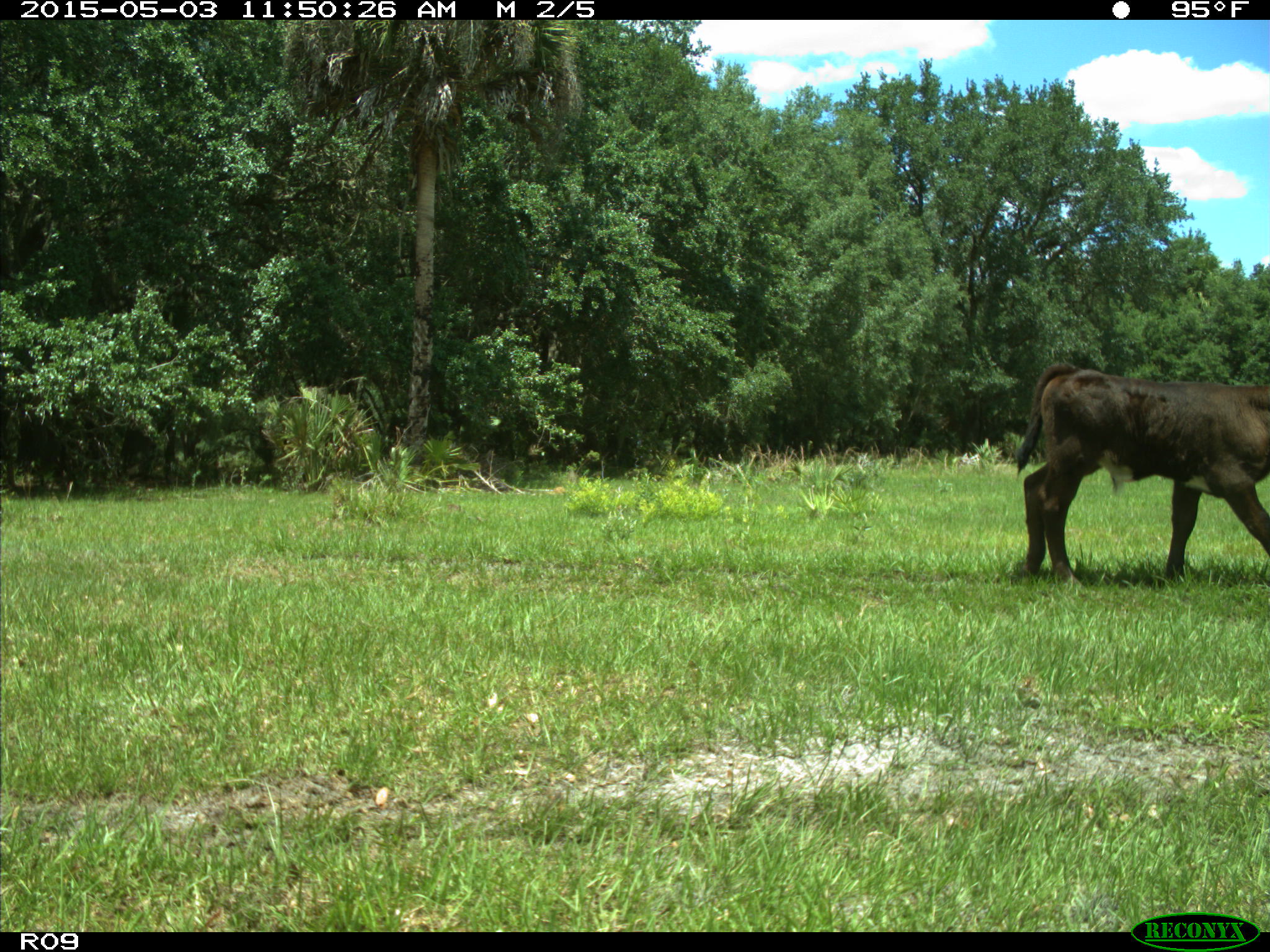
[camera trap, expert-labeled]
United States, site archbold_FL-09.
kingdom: Animalia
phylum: Chordata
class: Mammalia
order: Artiodactyla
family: Bovidae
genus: Bos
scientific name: Bos taurus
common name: domestic cow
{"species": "Bos taurus (domestic cow)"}